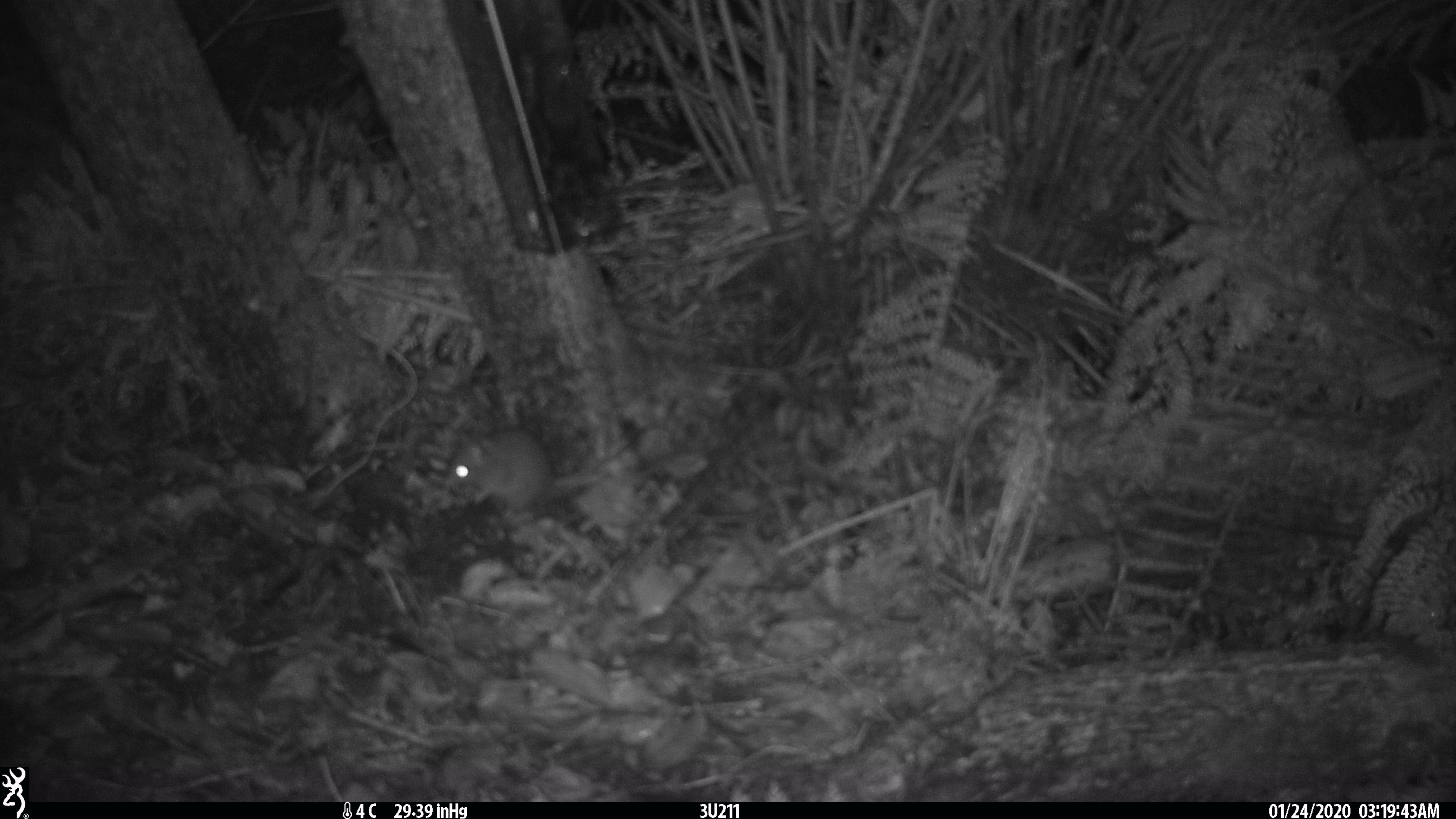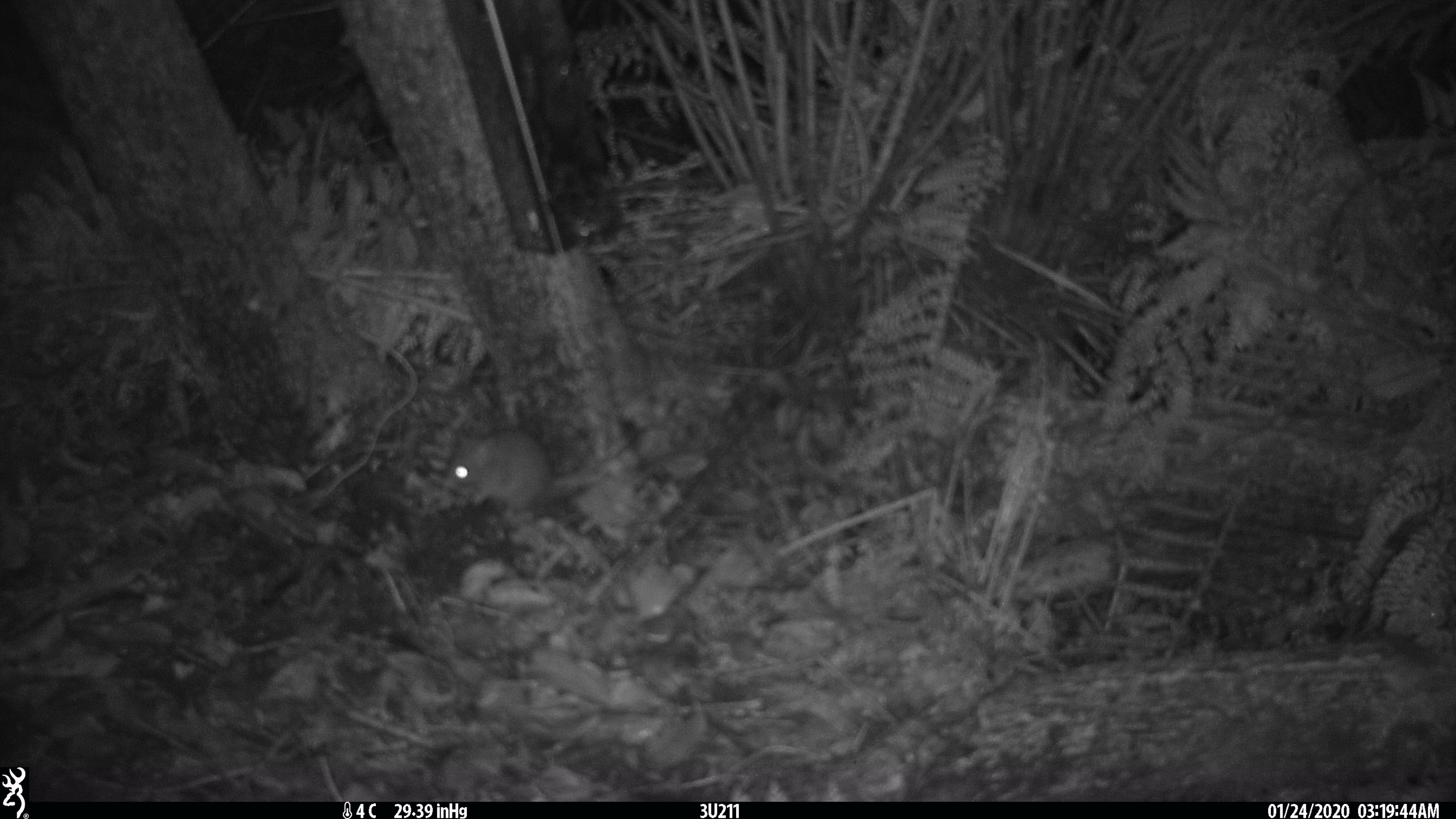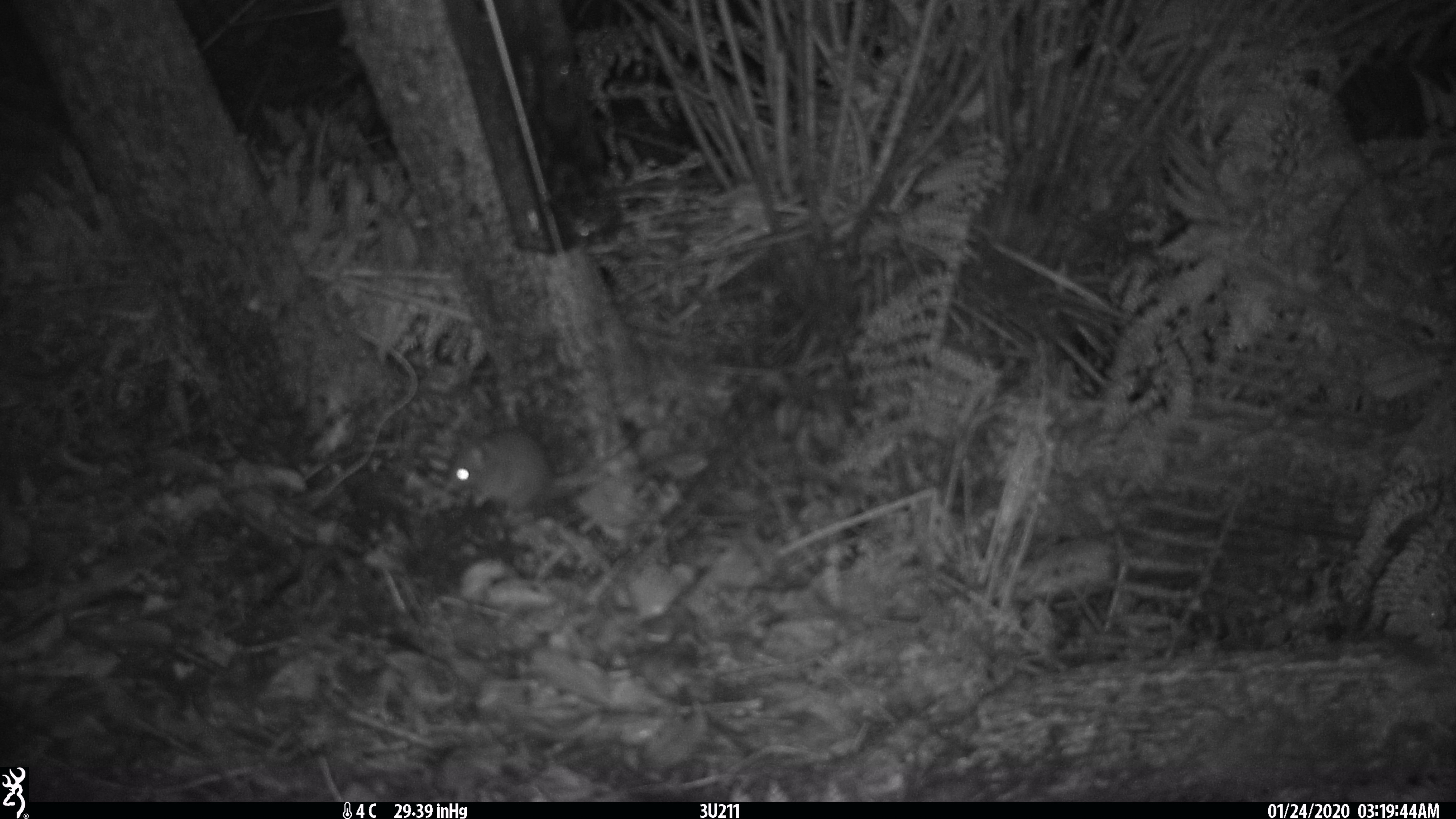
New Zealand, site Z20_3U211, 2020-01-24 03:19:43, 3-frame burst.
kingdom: Animalia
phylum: Chordata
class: Mammalia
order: Rodentia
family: Muridae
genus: Rattus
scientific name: Rattus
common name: rat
Rat (Rattus).